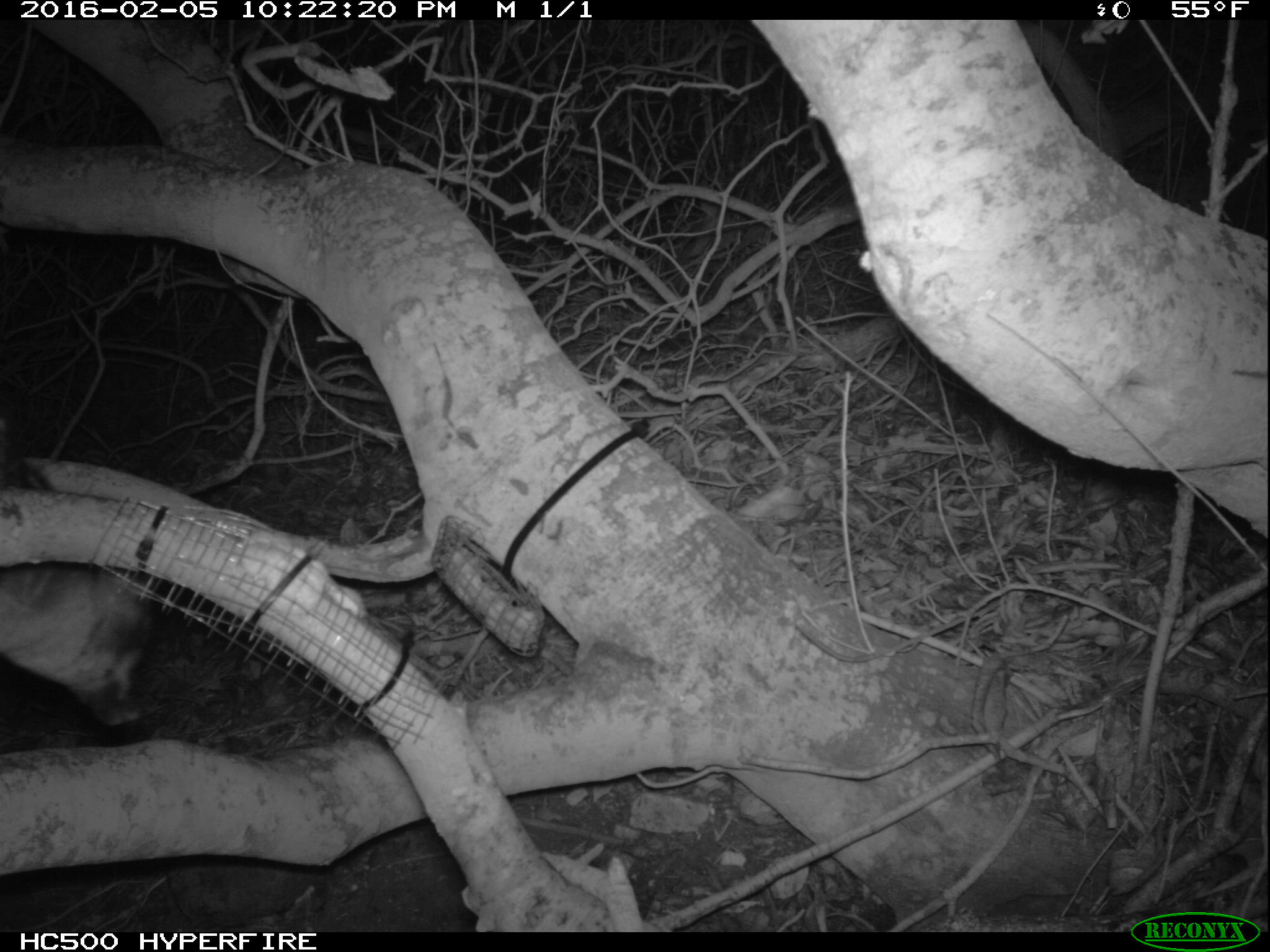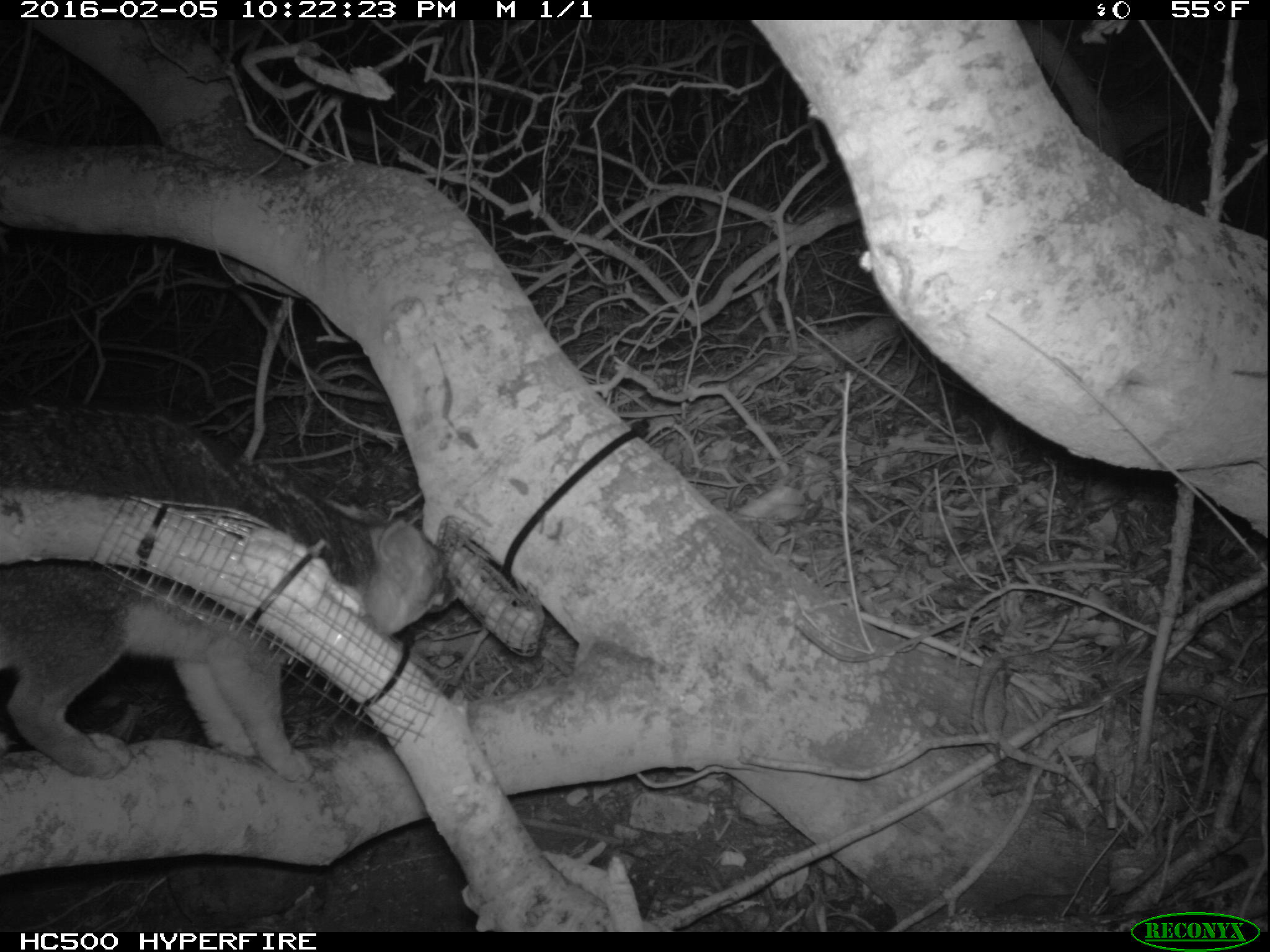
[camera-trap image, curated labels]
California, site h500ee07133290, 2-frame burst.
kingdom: Animalia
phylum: Chordata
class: Mammalia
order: Carnivora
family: Canidae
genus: Urocyon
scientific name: Urocyon littoralis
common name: island fox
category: fox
Fox (island fox) (Urocyon littoralis).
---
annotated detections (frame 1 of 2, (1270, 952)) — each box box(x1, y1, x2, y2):
fox: box(0, 565, 159, 725)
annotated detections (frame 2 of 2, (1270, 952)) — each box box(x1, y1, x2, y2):
fox: box(0, 401, 457, 780)